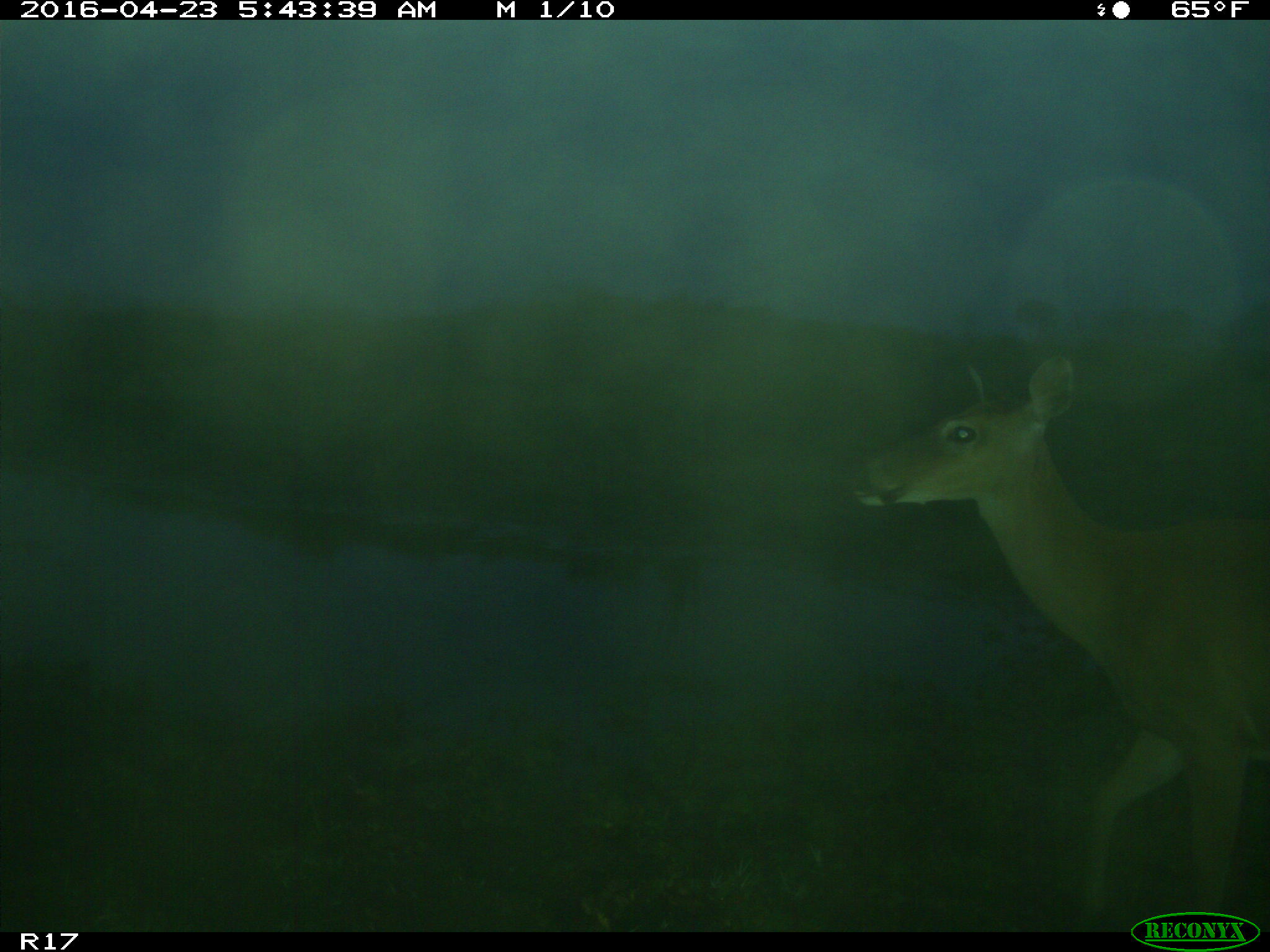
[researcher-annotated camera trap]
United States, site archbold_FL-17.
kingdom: Animalia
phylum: Chordata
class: Mammalia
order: Artiodactyla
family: Cervidae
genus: Odocoileus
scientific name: Odocoileus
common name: deer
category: unidentified deer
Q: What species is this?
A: Unidentified deer (deer) (Odocoileus).